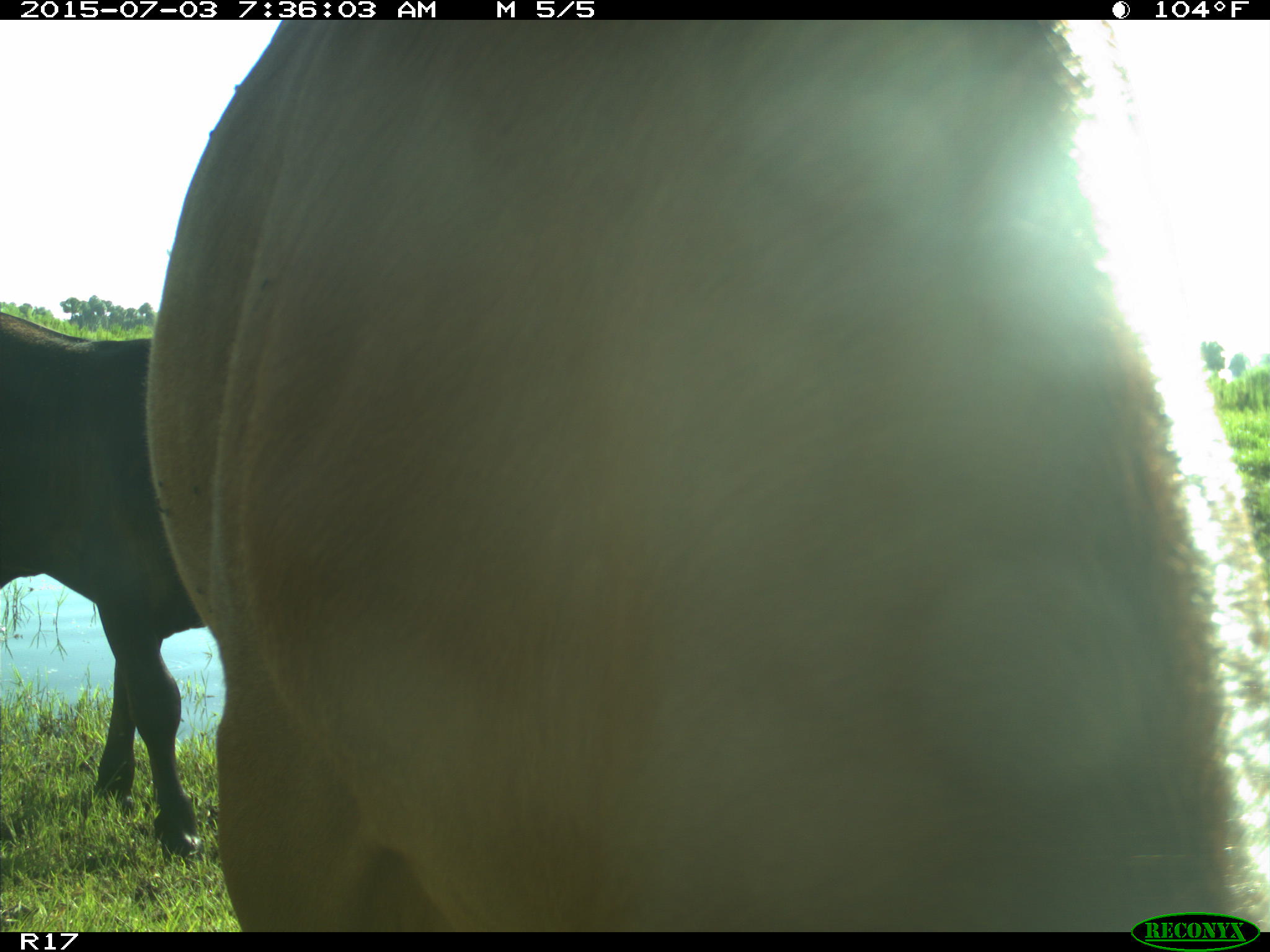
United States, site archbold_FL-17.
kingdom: Animalia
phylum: Chordata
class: Mammalia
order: Artiodactyla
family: Bovidae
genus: Bos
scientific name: Bos taurus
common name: domestic cow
Bos taurus (domestic cow).